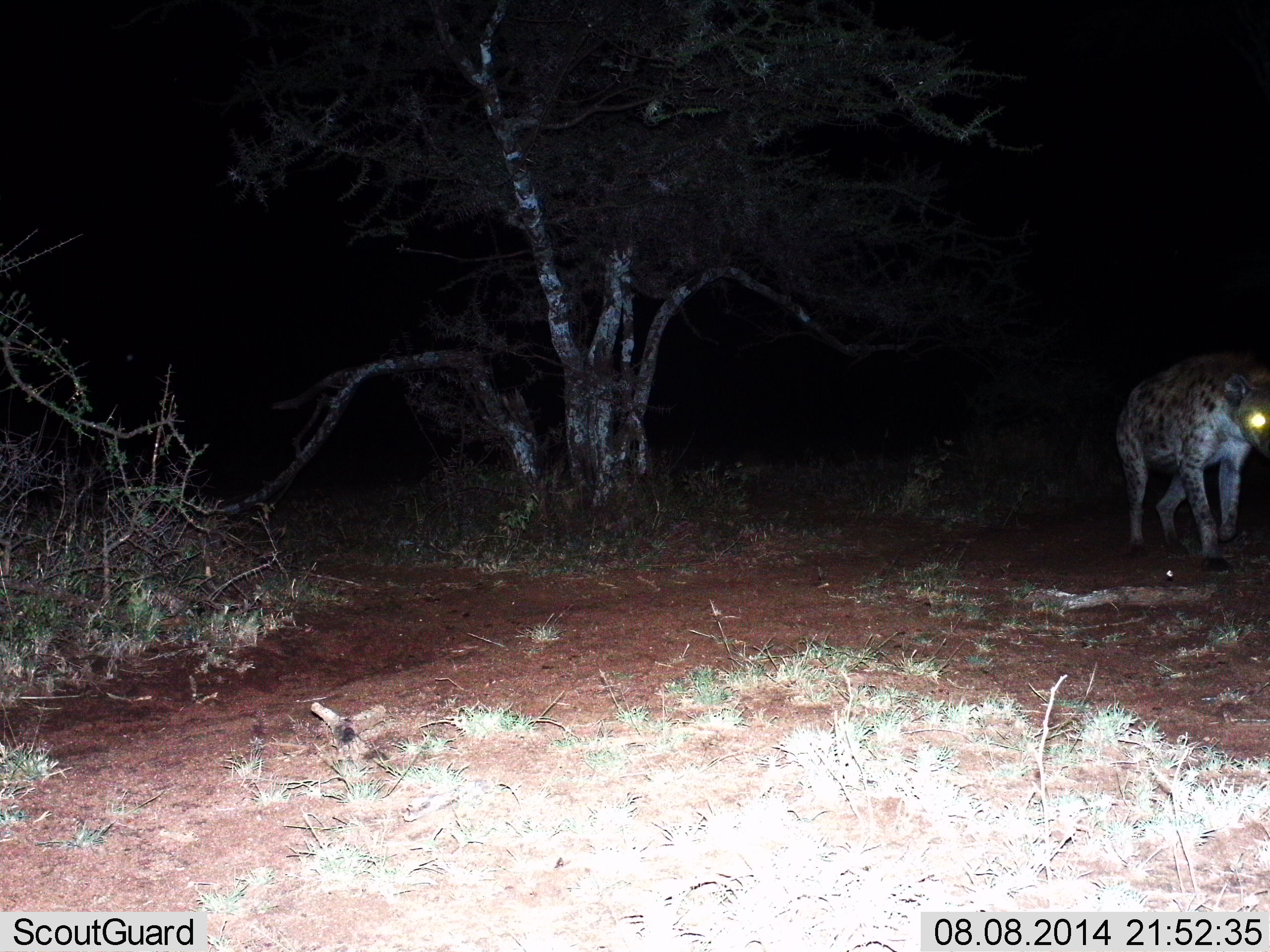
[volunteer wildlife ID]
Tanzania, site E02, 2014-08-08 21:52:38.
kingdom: Animalia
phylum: Chordata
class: Mammalia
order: Carnivora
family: Hyaenidae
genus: Crocuta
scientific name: Crocuta crocuta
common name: spotted hyena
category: hyenaspotted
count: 1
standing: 10%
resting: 0%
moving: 90%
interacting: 0%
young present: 0%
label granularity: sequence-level